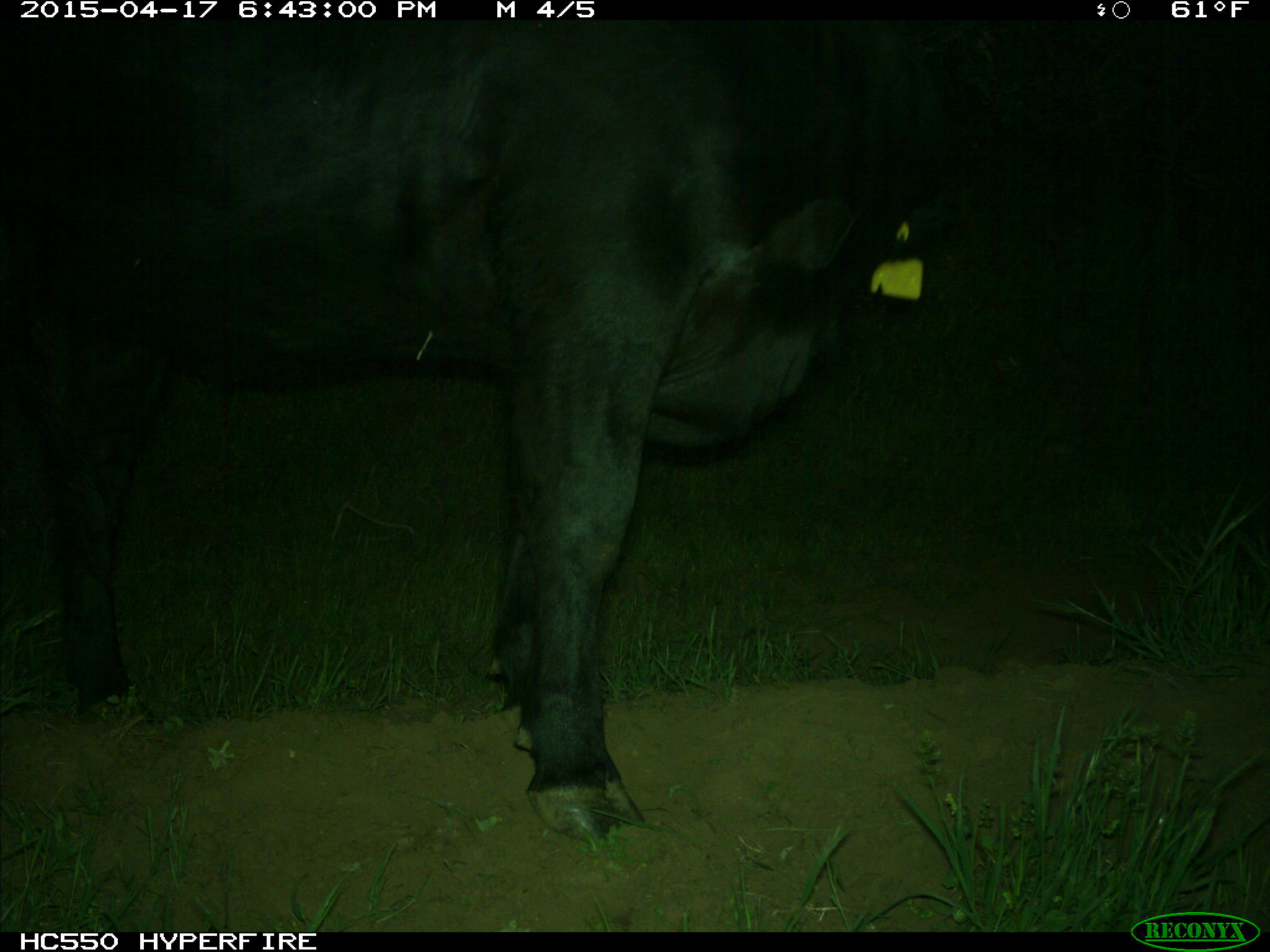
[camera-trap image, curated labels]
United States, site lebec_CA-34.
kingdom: Animalia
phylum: Chordata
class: Mammalia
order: Artiodactyla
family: Bovidae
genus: Bos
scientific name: Bos taurus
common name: domestic cow